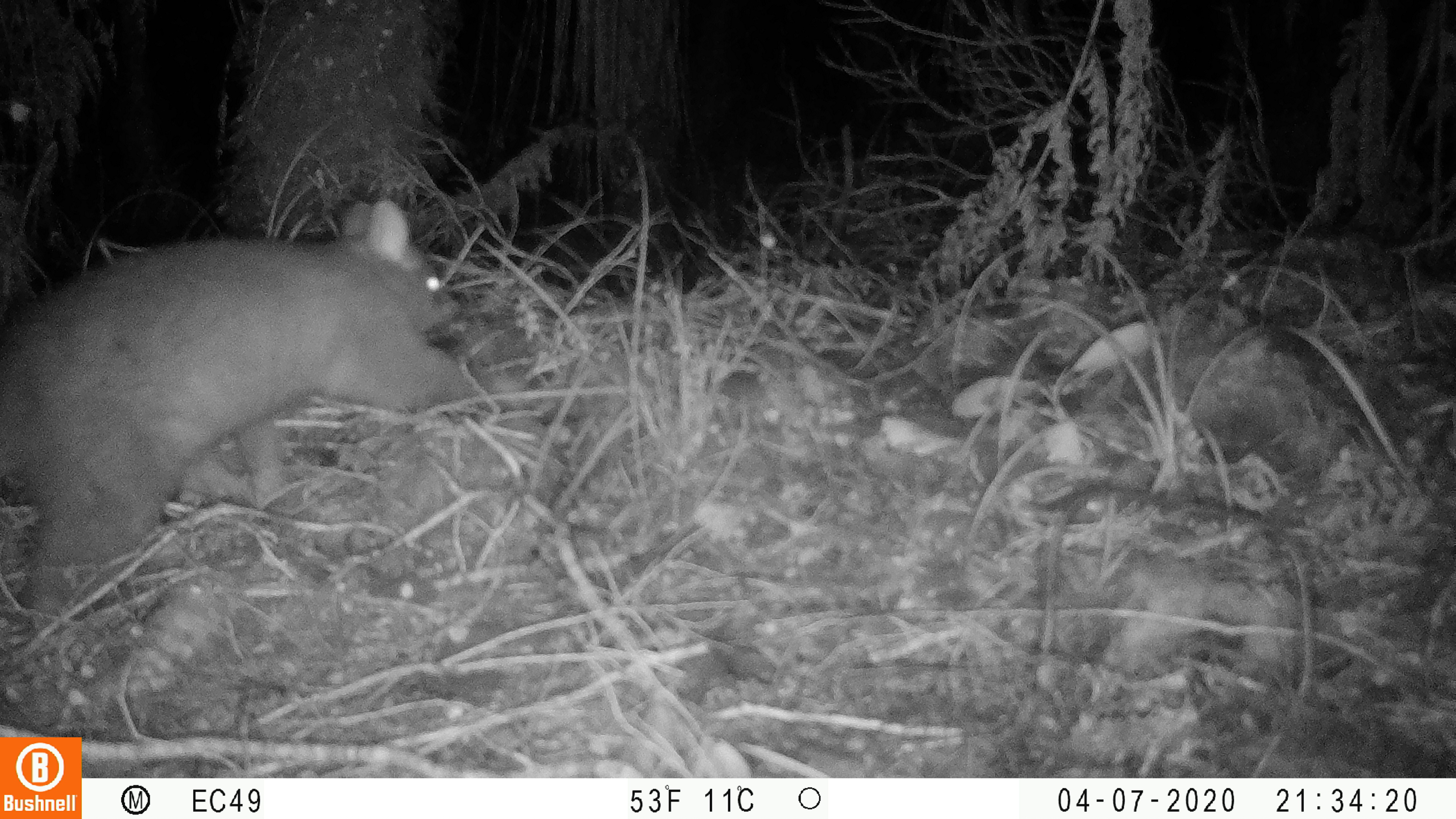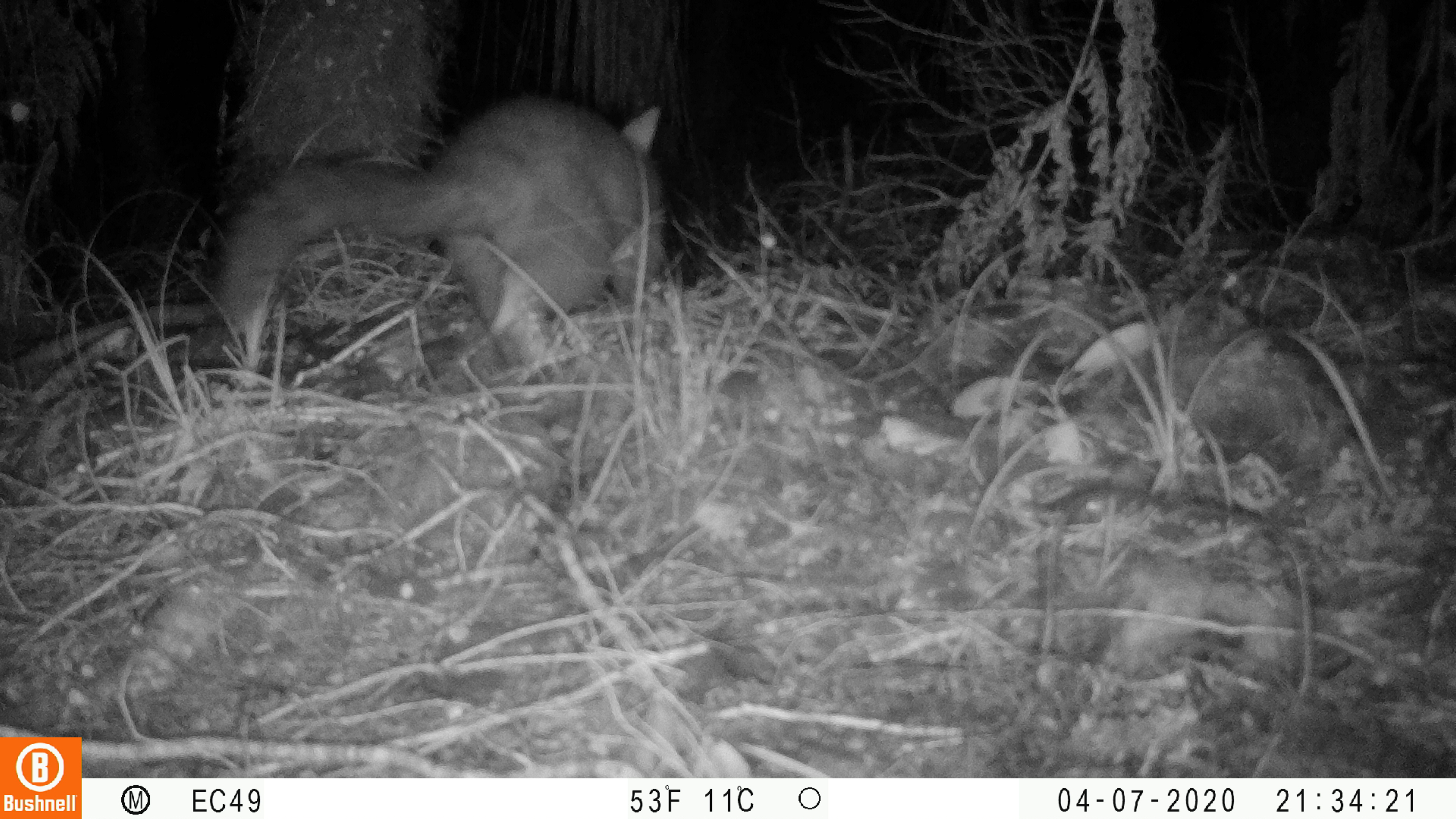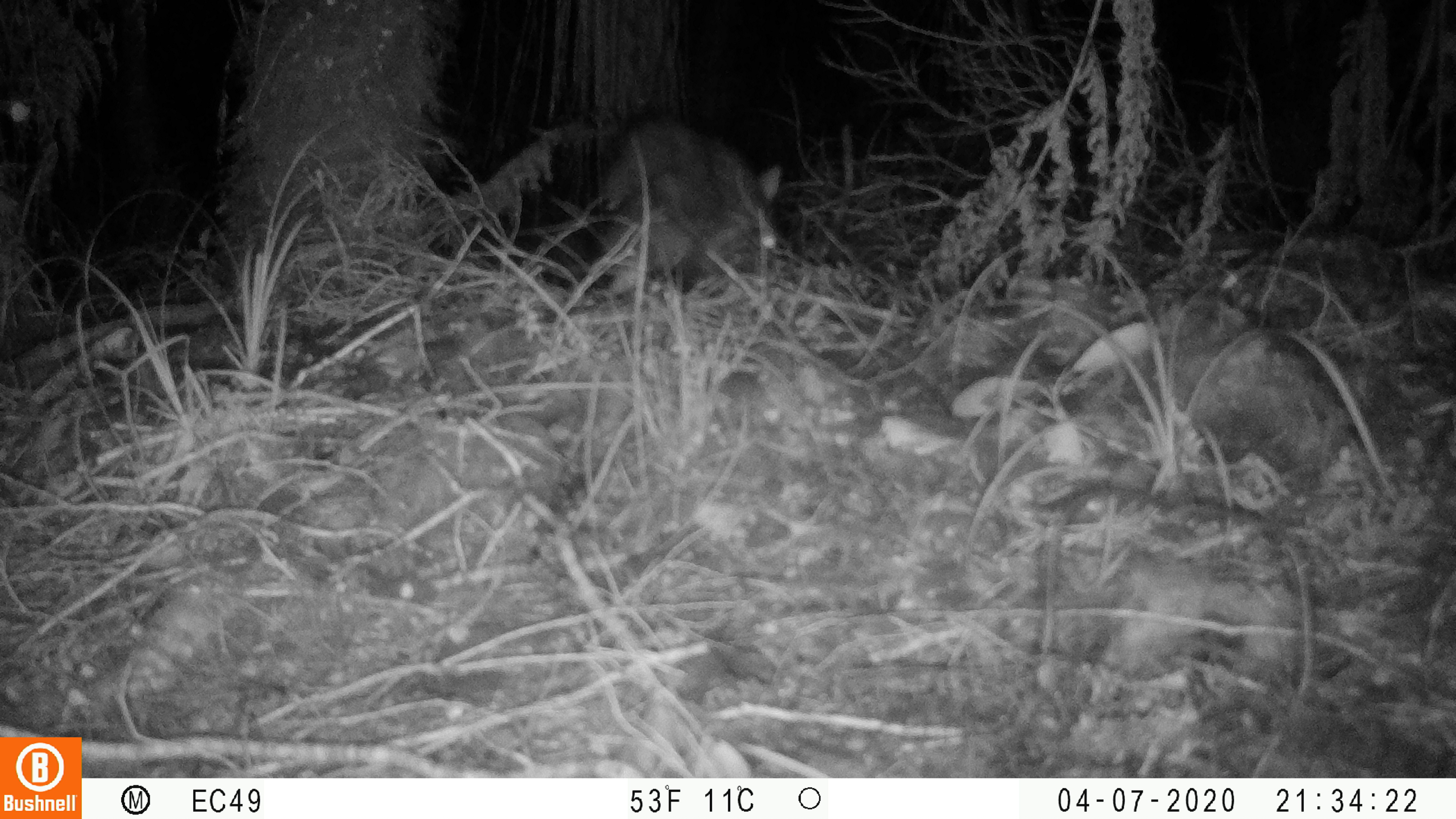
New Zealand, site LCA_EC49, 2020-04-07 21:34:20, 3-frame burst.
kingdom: Animalia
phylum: Chordata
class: Mammalia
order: Diprotodontia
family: Phalangeridae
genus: Trichosurus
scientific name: Trichosurus vulpecula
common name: common brushtail possum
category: possum